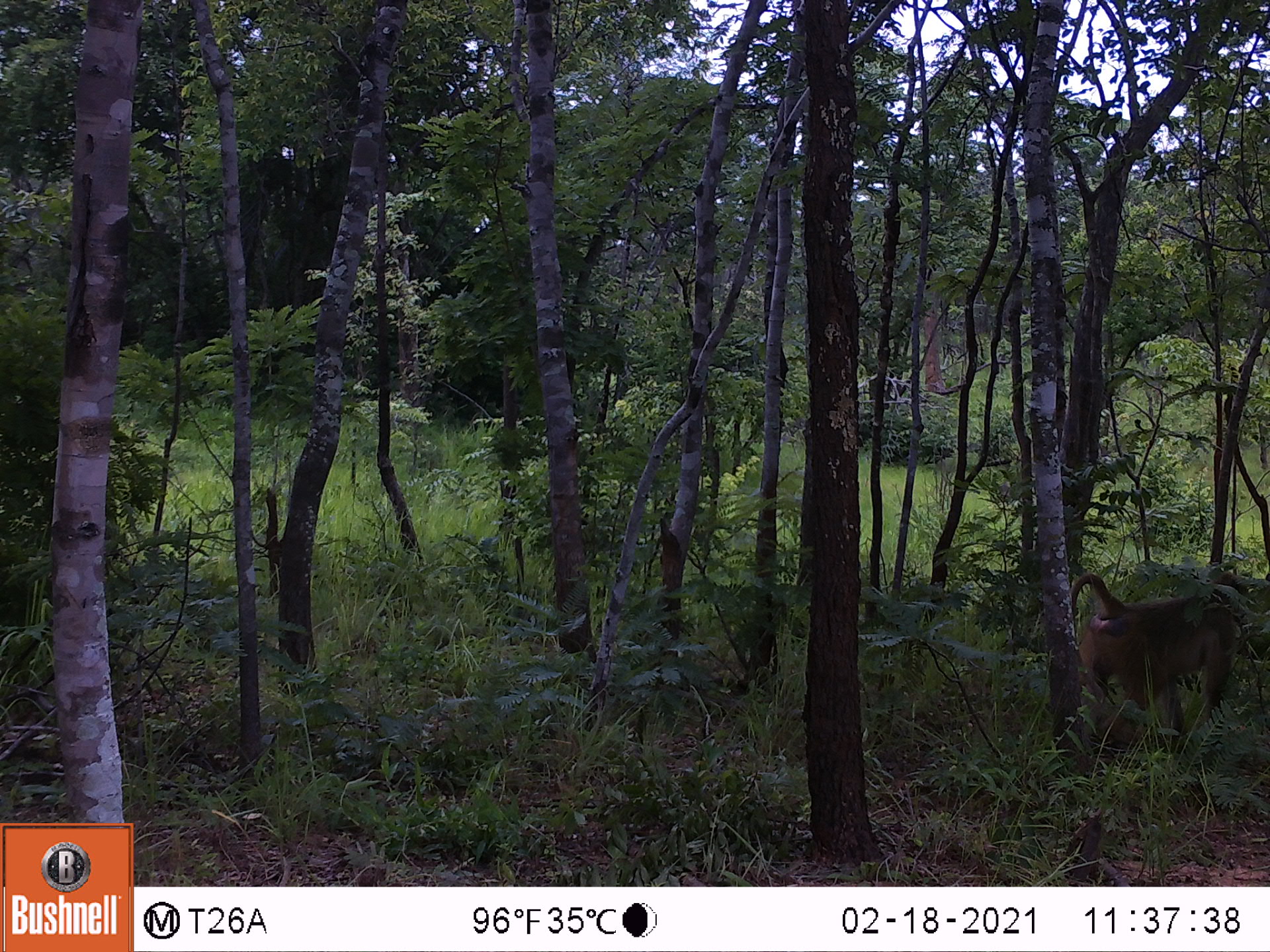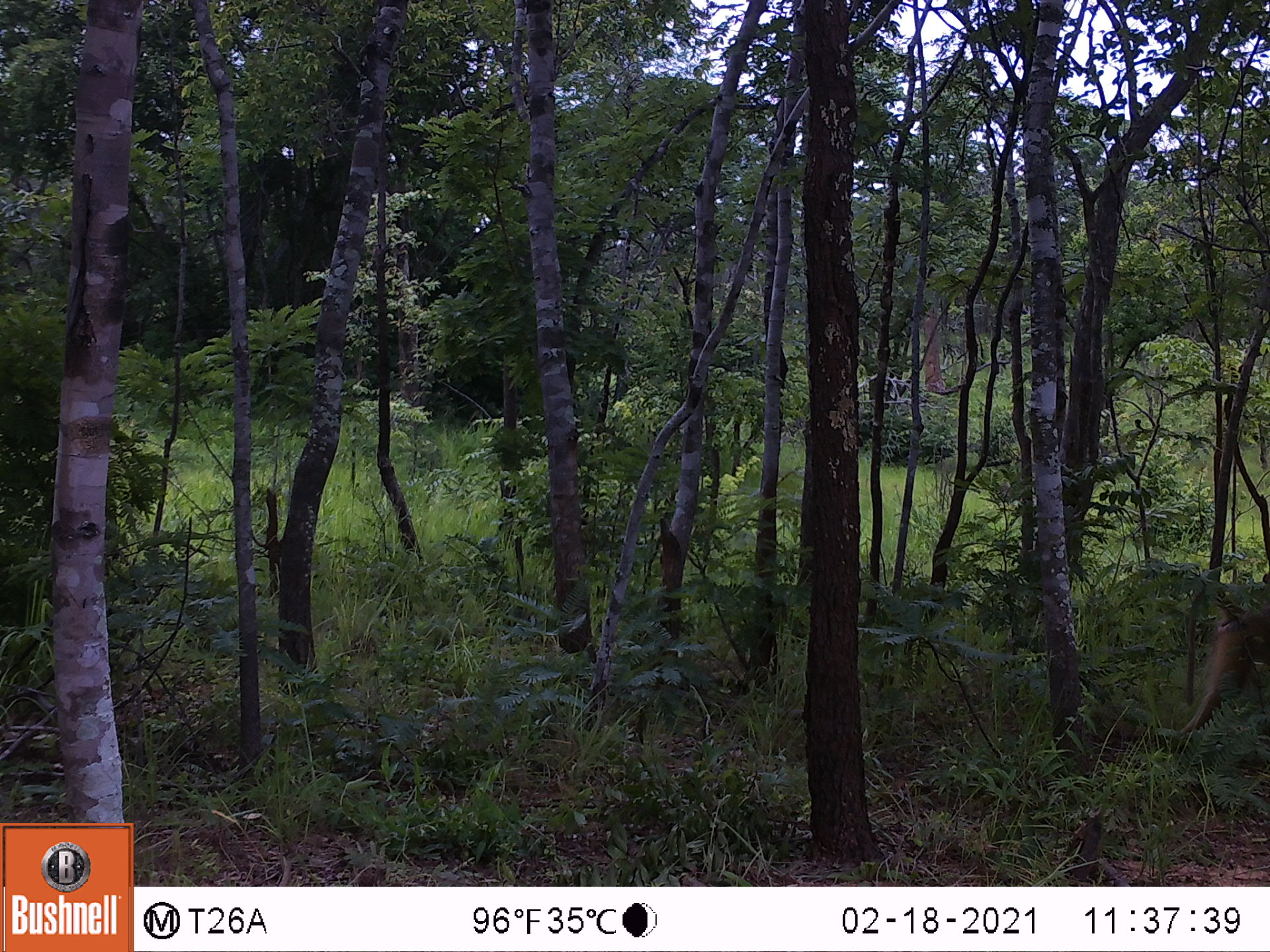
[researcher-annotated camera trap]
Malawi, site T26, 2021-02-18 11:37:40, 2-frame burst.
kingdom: Animalia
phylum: Chordata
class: Mammalia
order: Primates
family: Cercopithecidae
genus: Papio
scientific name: Papio cynocephalus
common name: yellow baboon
Yellow baboon (Papio cynocephalus), count 1.